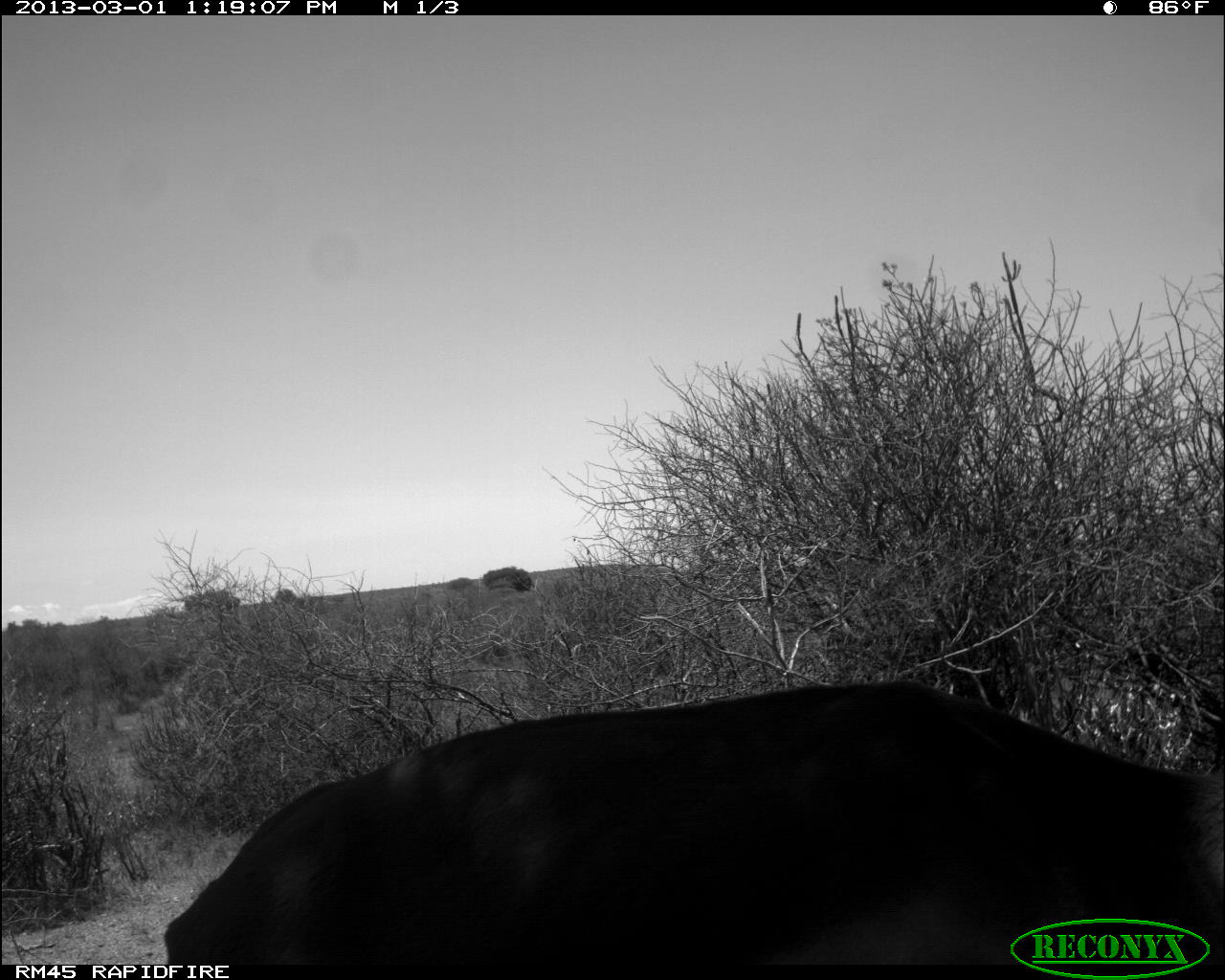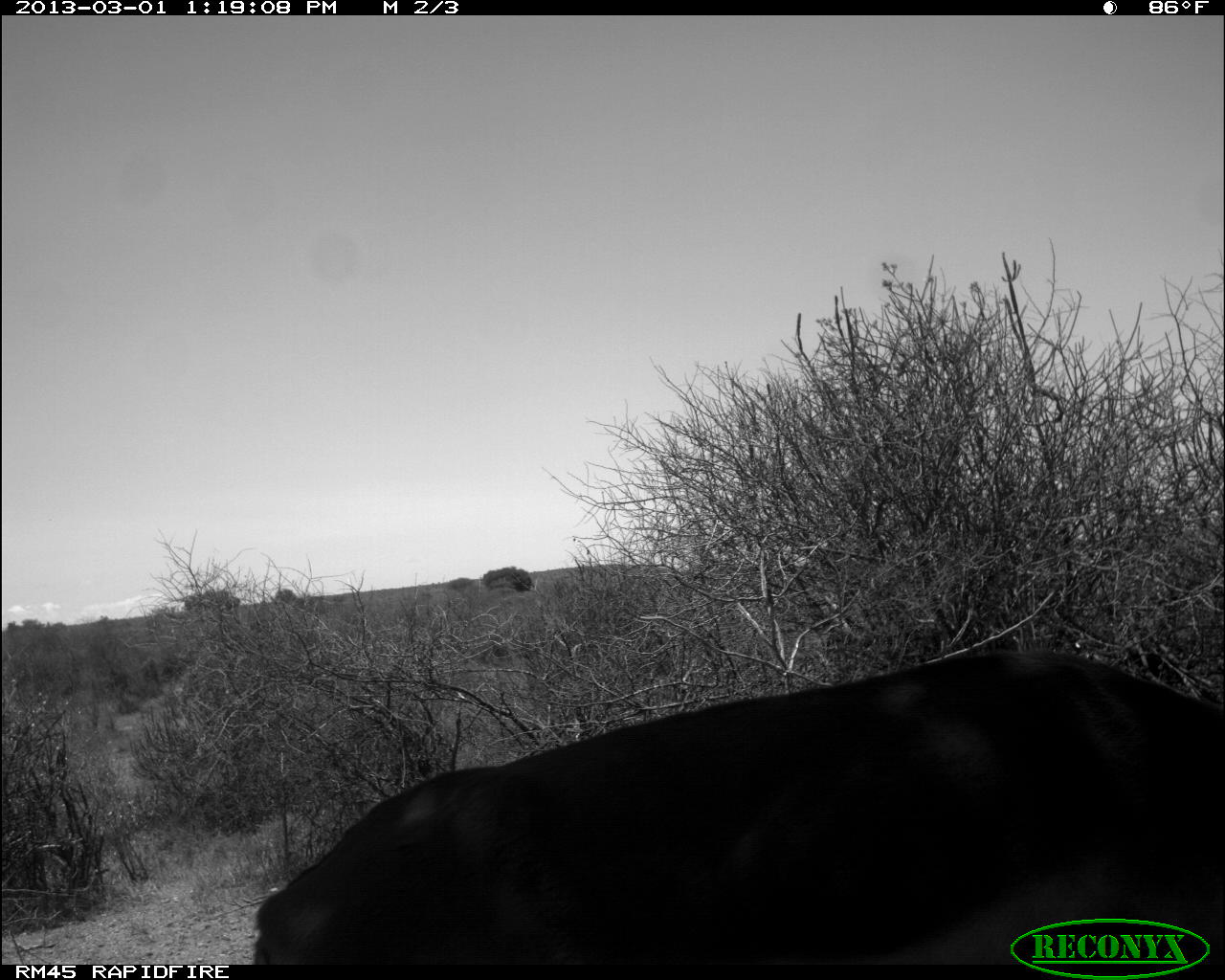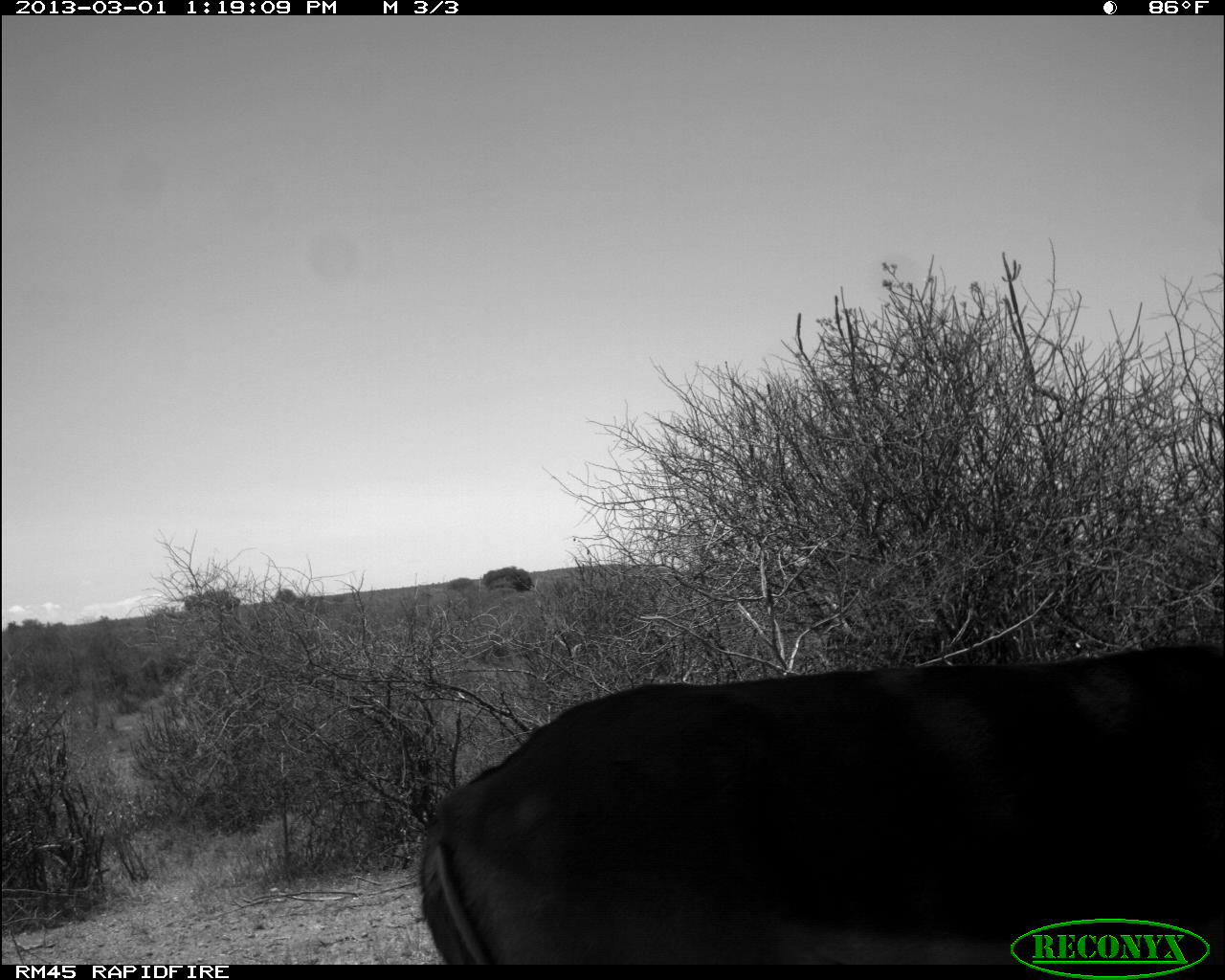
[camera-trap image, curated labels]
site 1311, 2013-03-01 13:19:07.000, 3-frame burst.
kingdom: Animalia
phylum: Chordata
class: Mammalia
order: Artiodactyla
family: Bovidae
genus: Aepyceros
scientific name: Aepyceros melampus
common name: impala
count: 1